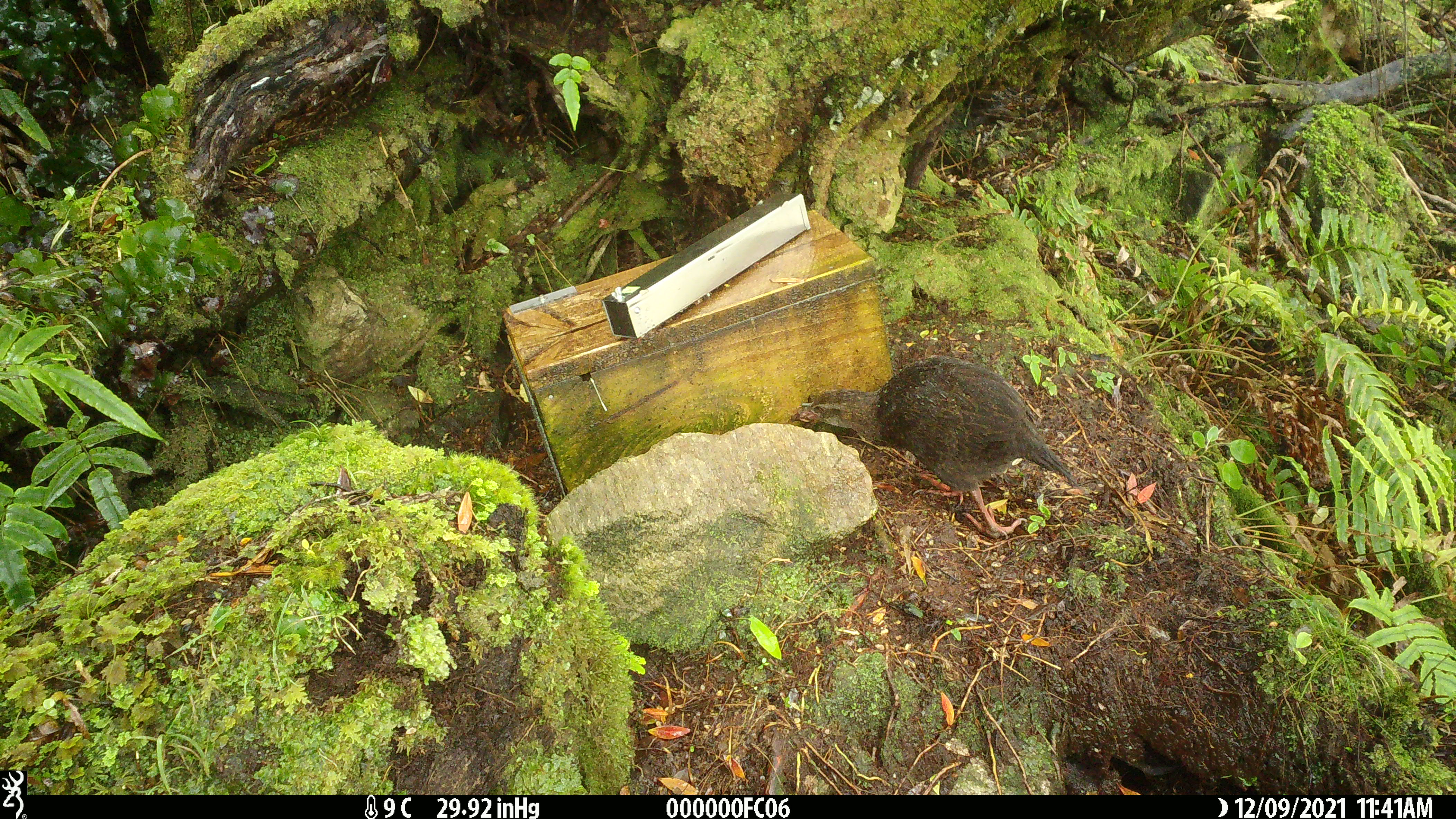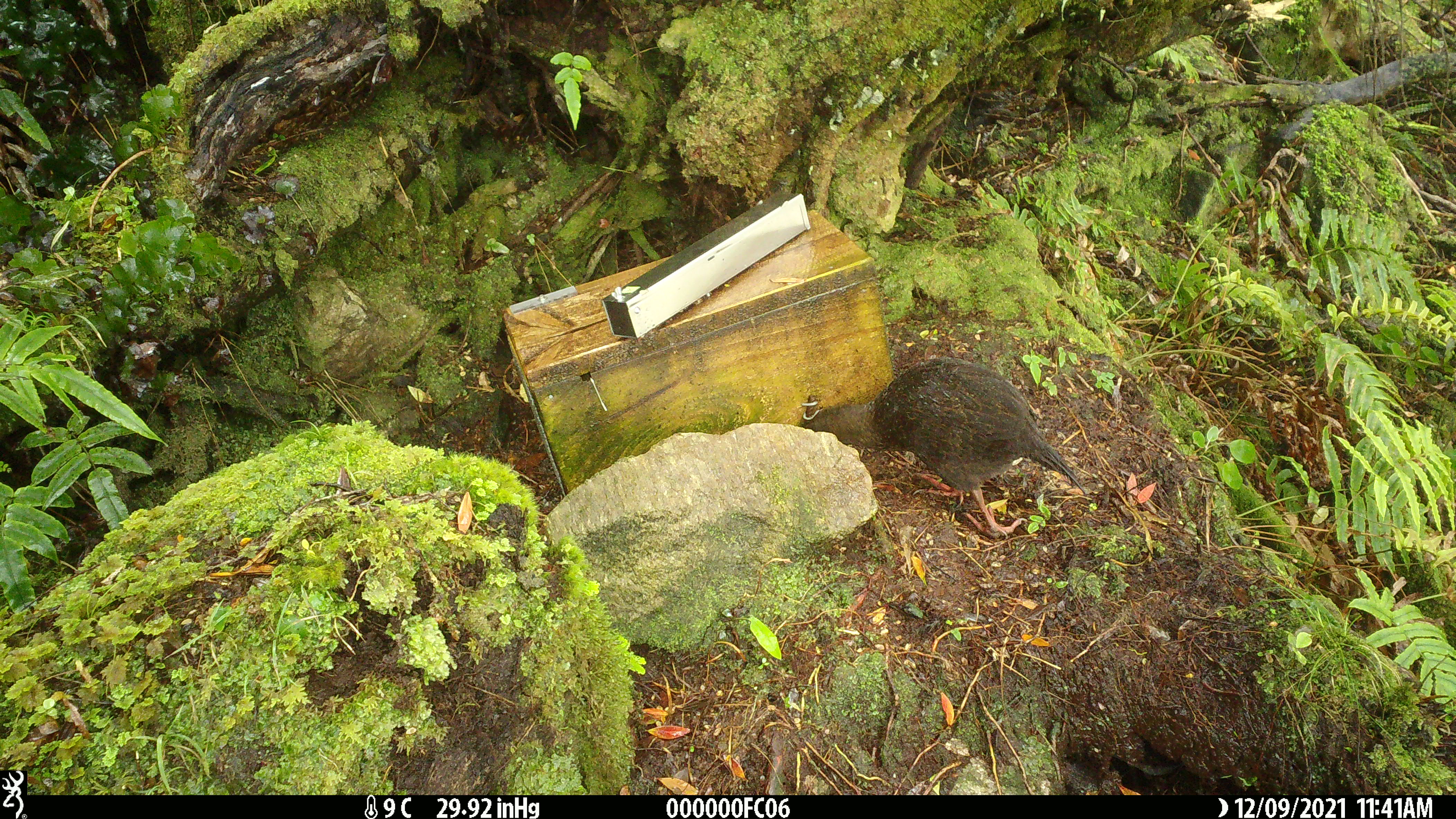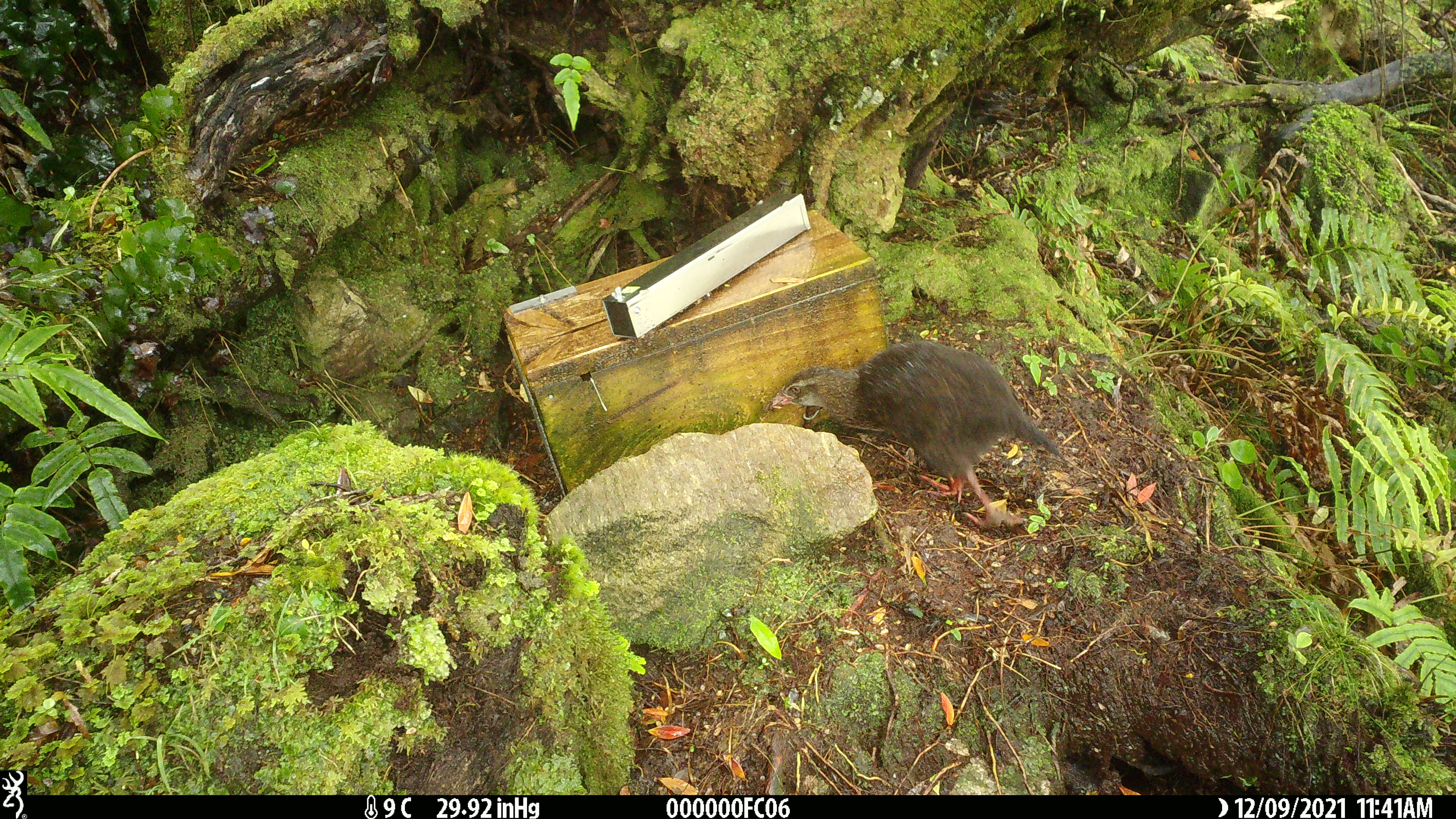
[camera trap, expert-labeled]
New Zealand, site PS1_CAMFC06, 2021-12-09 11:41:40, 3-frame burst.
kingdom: Animalia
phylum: Chordata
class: Aves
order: Gruiformes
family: Rallidae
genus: Gallirallus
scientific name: Gallirallus australis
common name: weka